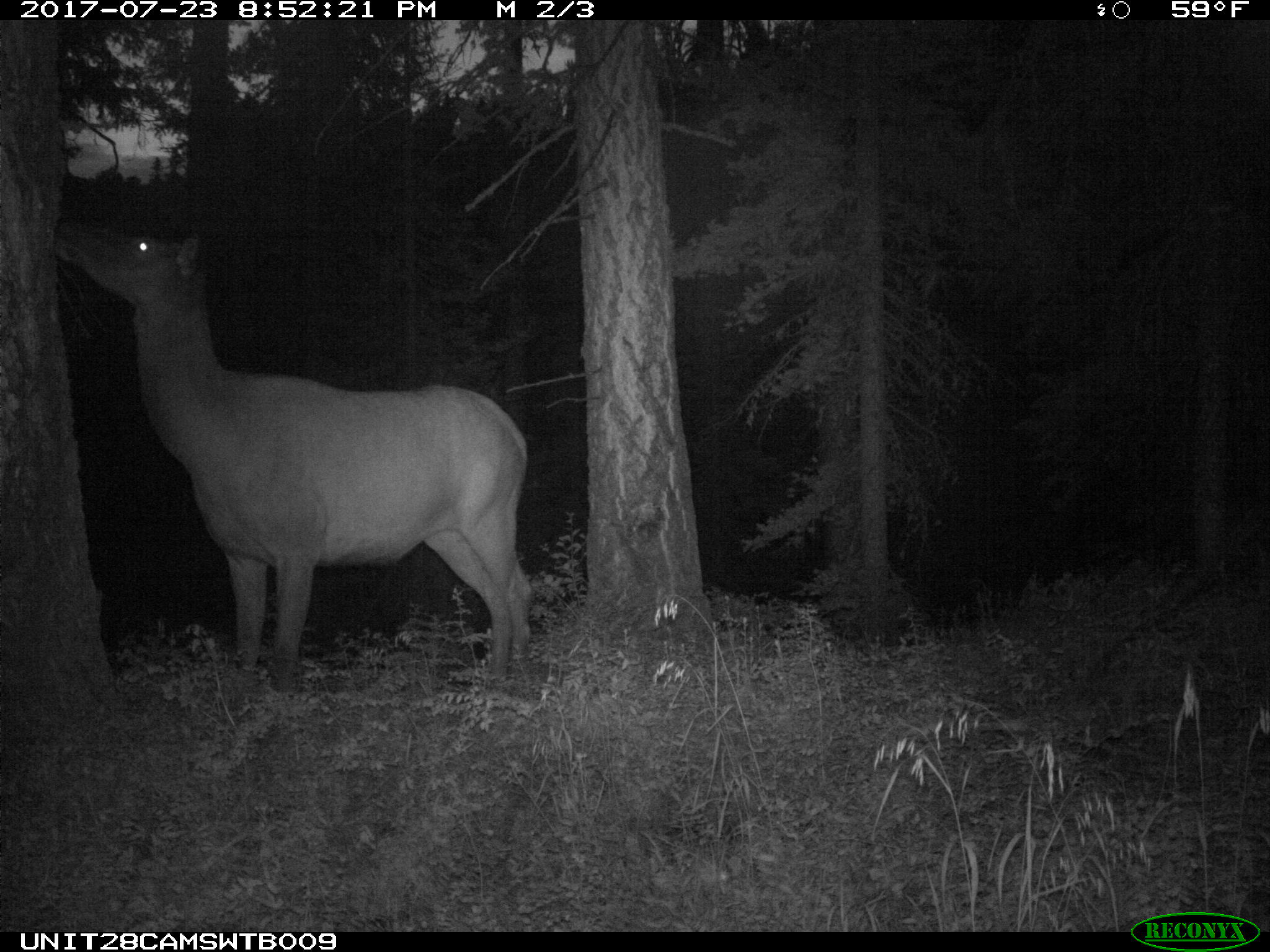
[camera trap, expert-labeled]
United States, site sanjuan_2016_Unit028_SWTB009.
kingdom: Animalia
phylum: Chordata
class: Mammalia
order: Artiodactyla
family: Cervidae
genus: Cervus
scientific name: Cervus elaphus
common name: red deer